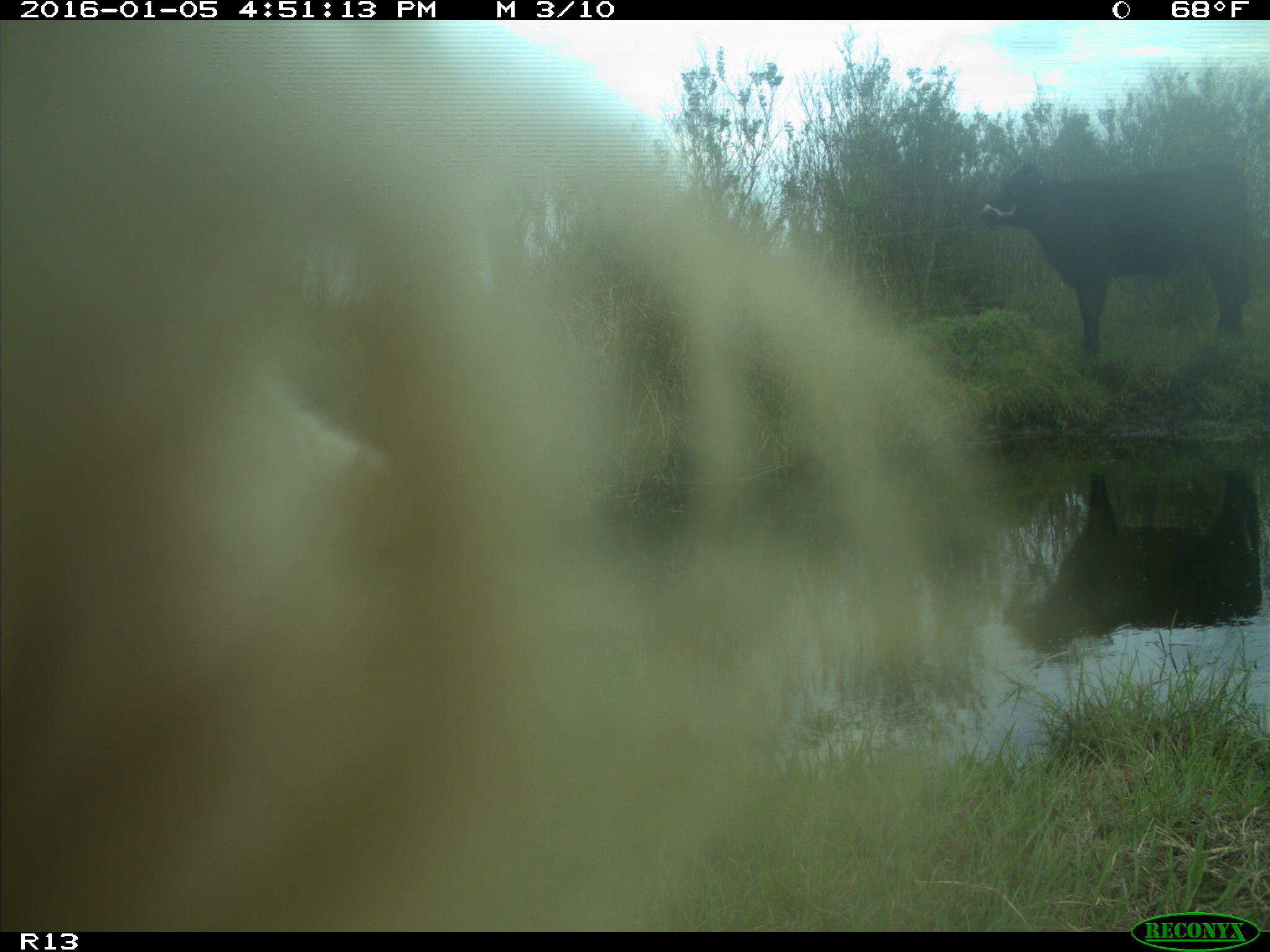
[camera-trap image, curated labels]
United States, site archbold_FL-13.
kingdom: Animalia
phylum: Chordata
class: Mammalia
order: Artiodactyla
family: Bovidae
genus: Bos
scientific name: Bos taurus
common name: domestic cow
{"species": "Bos taurus (domestic cow)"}